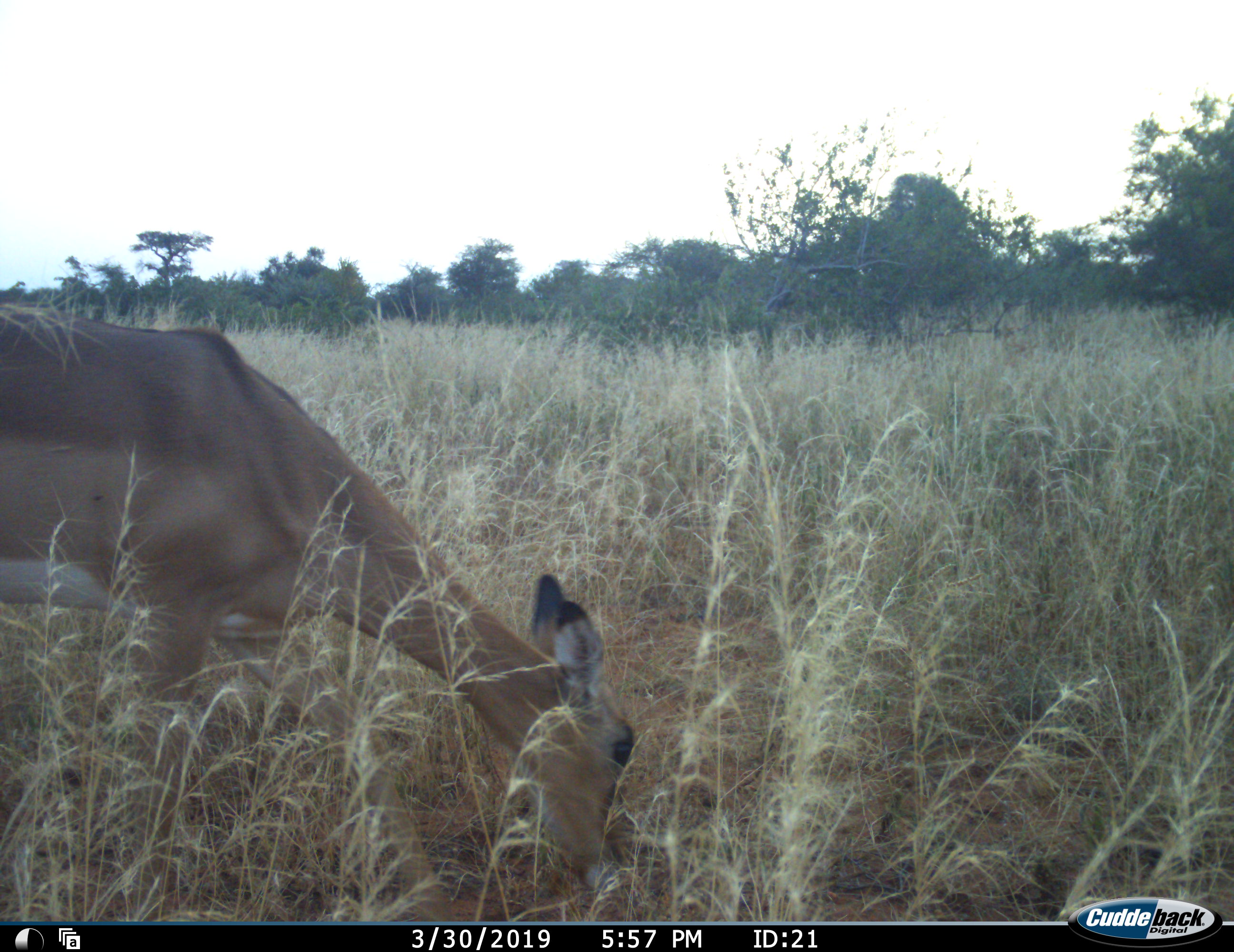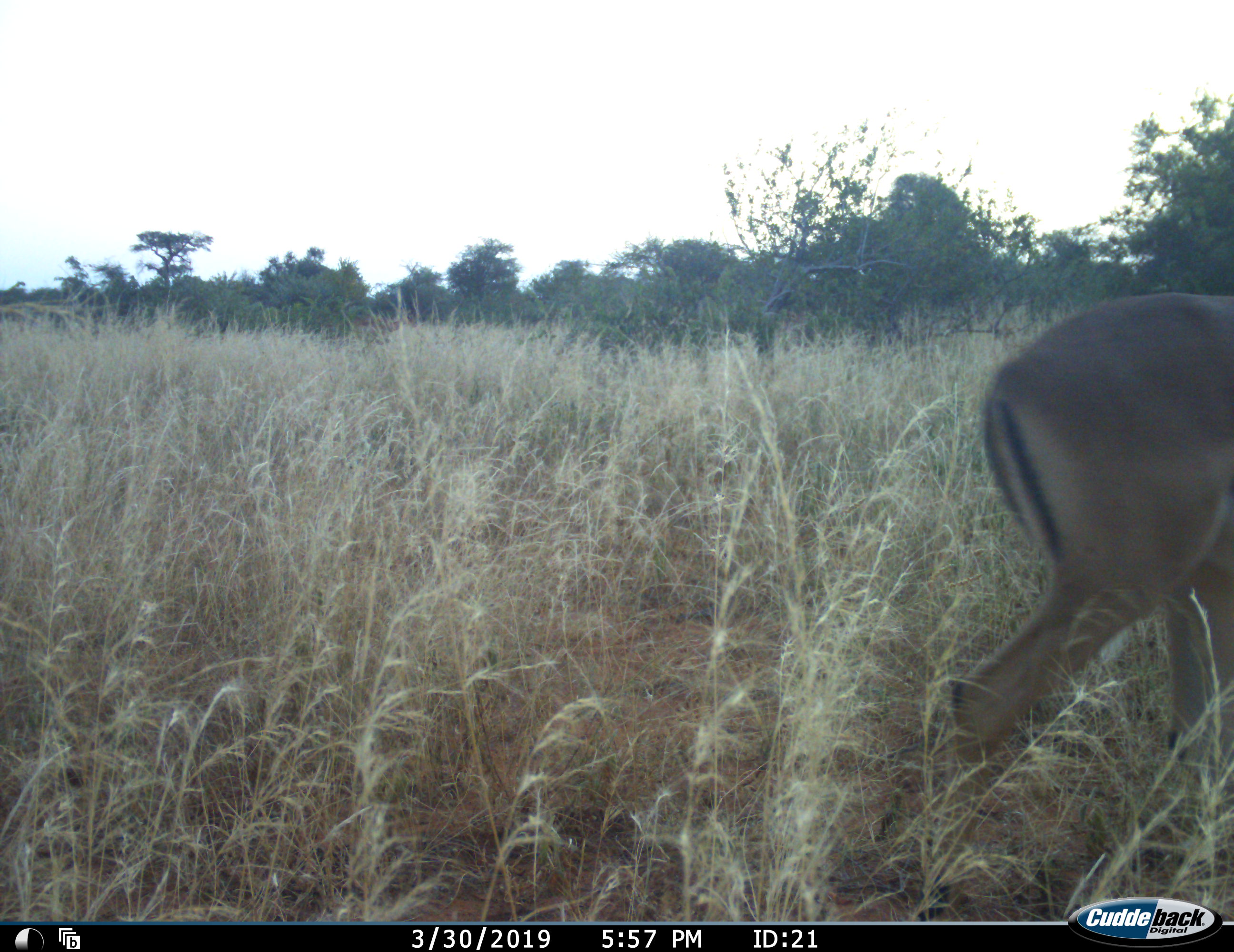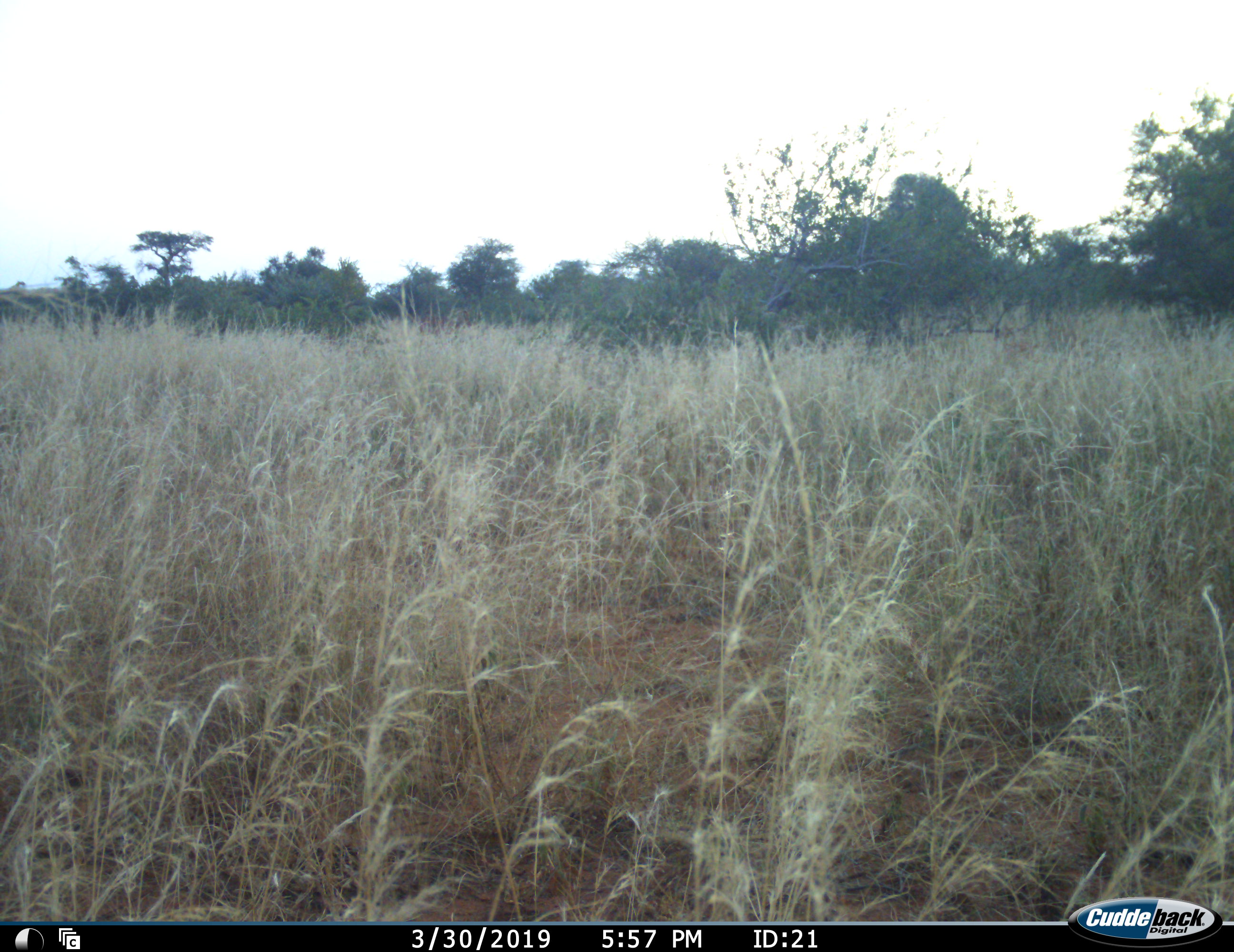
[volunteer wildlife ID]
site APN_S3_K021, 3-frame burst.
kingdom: Animalia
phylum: Chordata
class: Mammalia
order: Artiodactyla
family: Bovidae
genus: Aepyceros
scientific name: Aepyceros melampus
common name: impala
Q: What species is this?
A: Impala (Aepyceros melampus).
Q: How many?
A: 1.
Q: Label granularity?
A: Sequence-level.